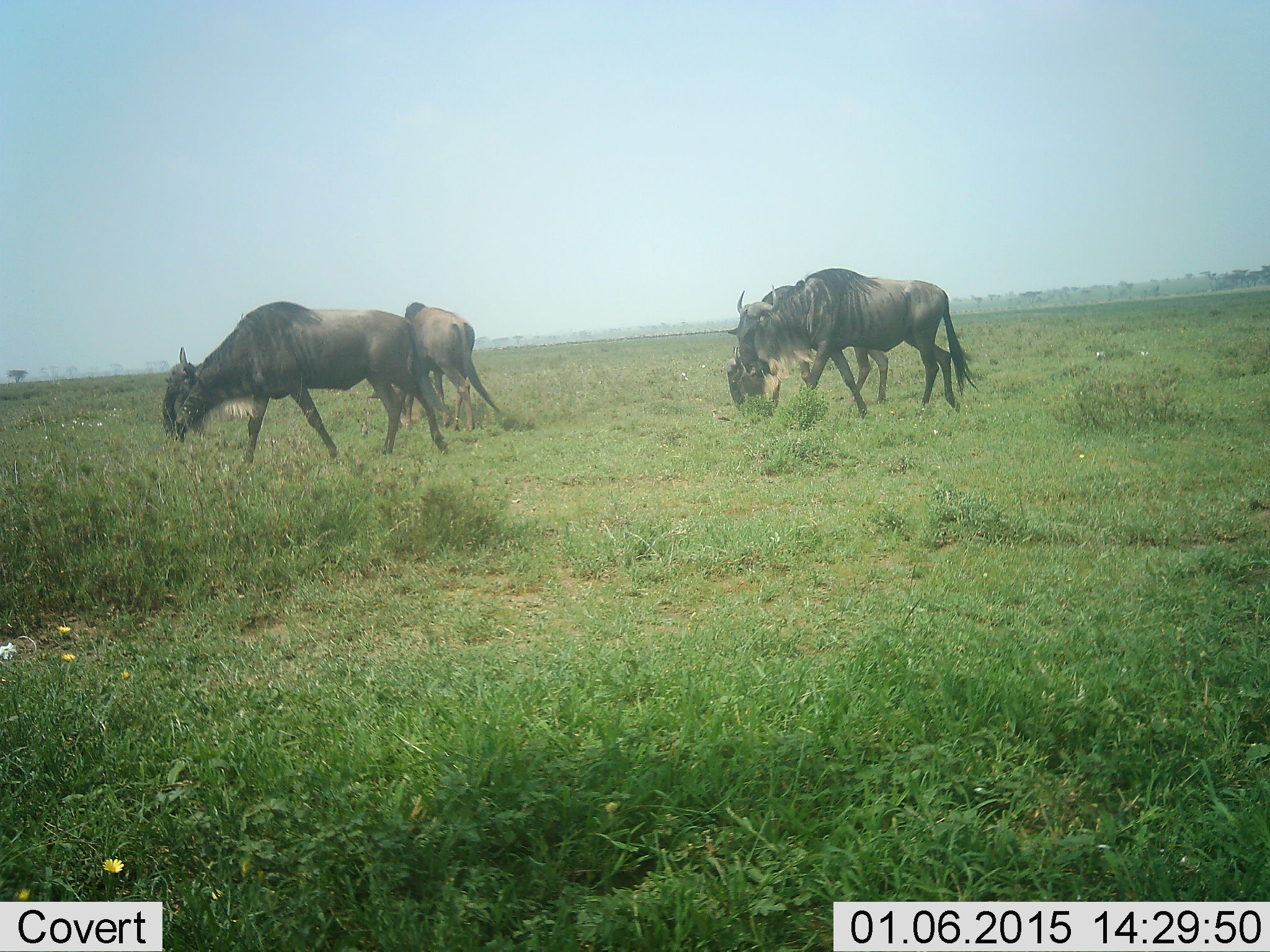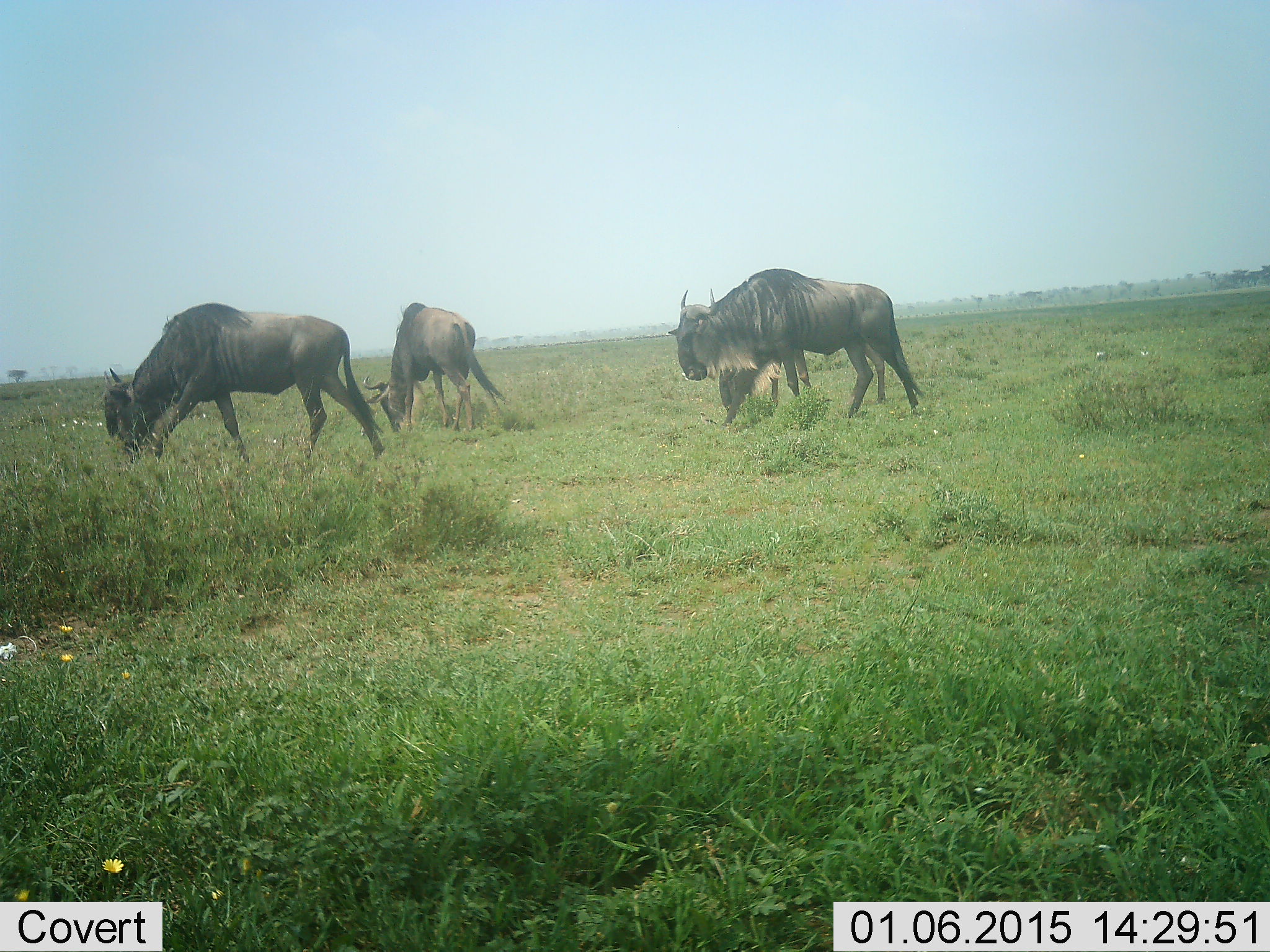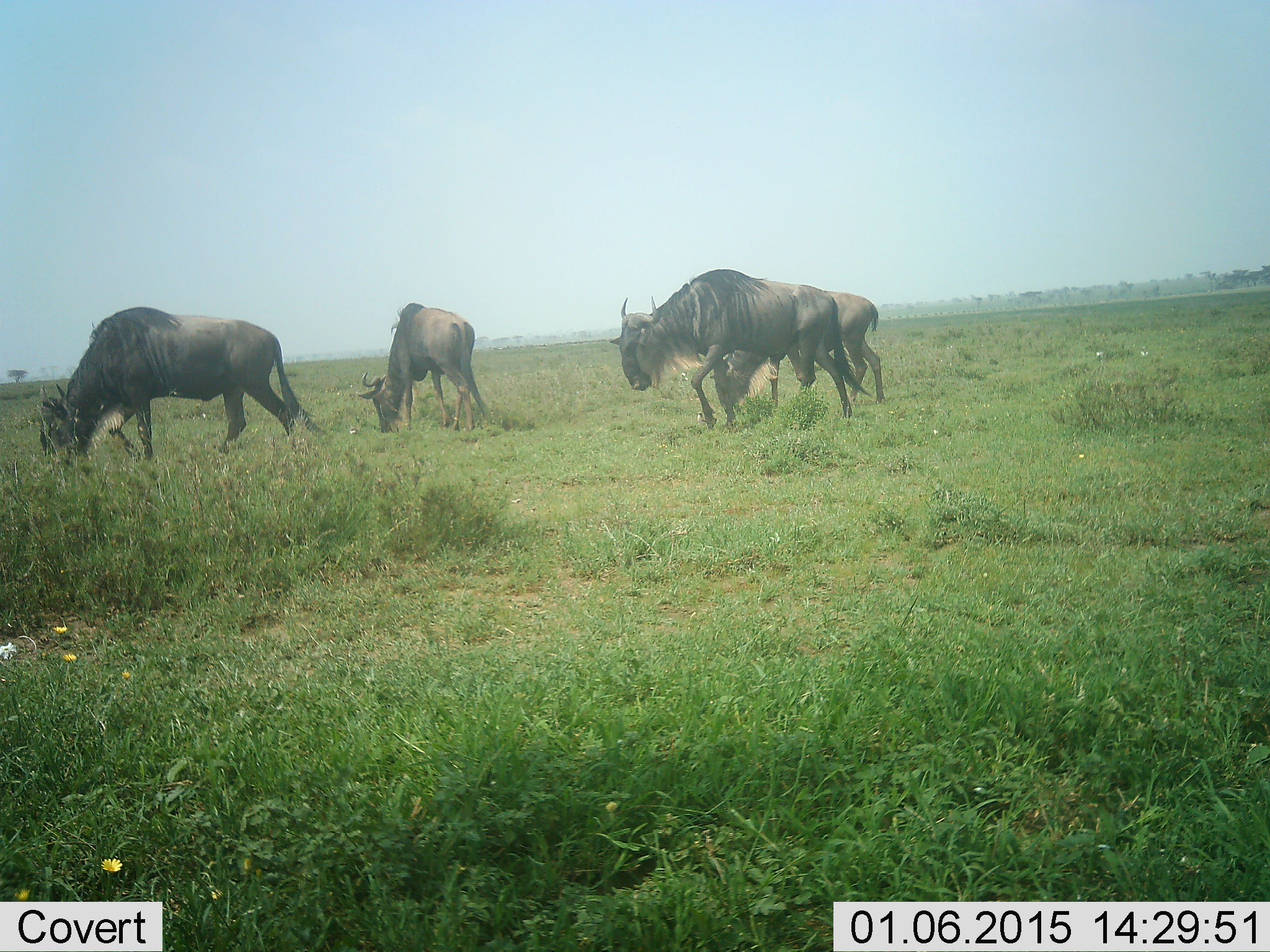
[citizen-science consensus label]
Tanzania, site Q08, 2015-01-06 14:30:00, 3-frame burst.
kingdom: Animalia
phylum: Chordata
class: Mammalia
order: Artiodactyla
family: Bovidae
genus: Connochaetes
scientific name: Connochaetes taurinus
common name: blue wildebeest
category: wildebeest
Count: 4.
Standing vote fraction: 10%.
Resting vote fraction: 0%.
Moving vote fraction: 50%.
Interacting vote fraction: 0%.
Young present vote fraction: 0%.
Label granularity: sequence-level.